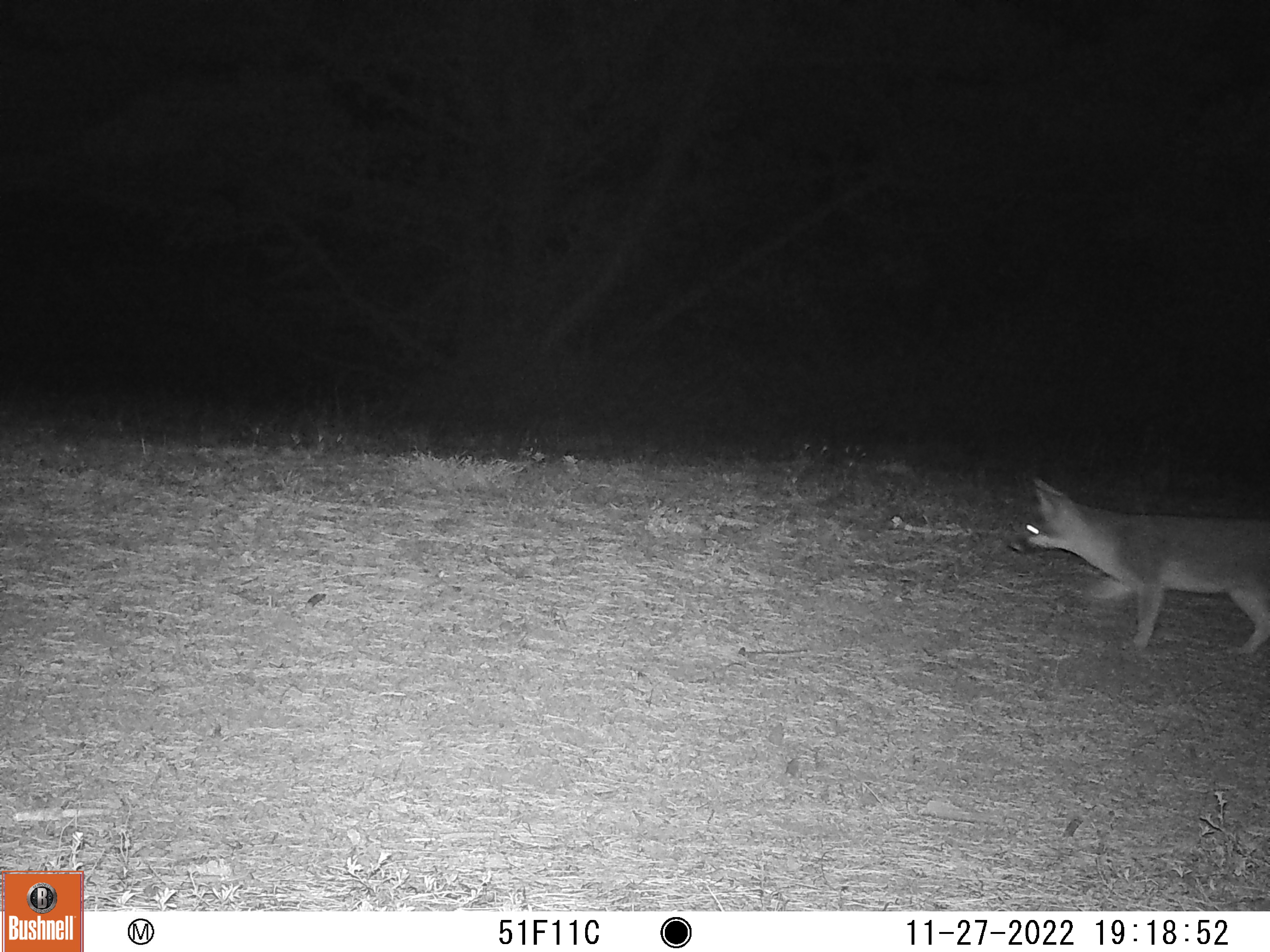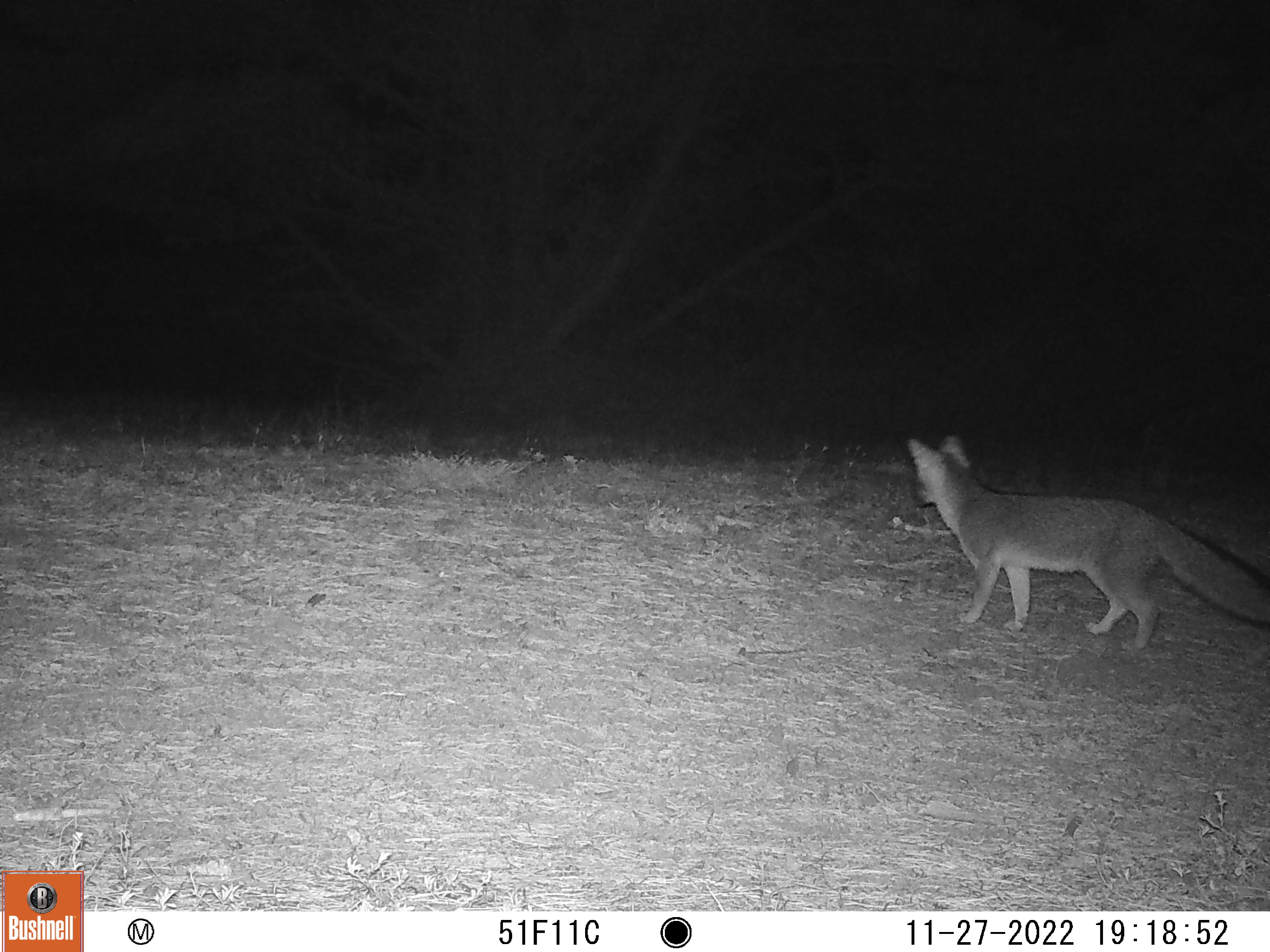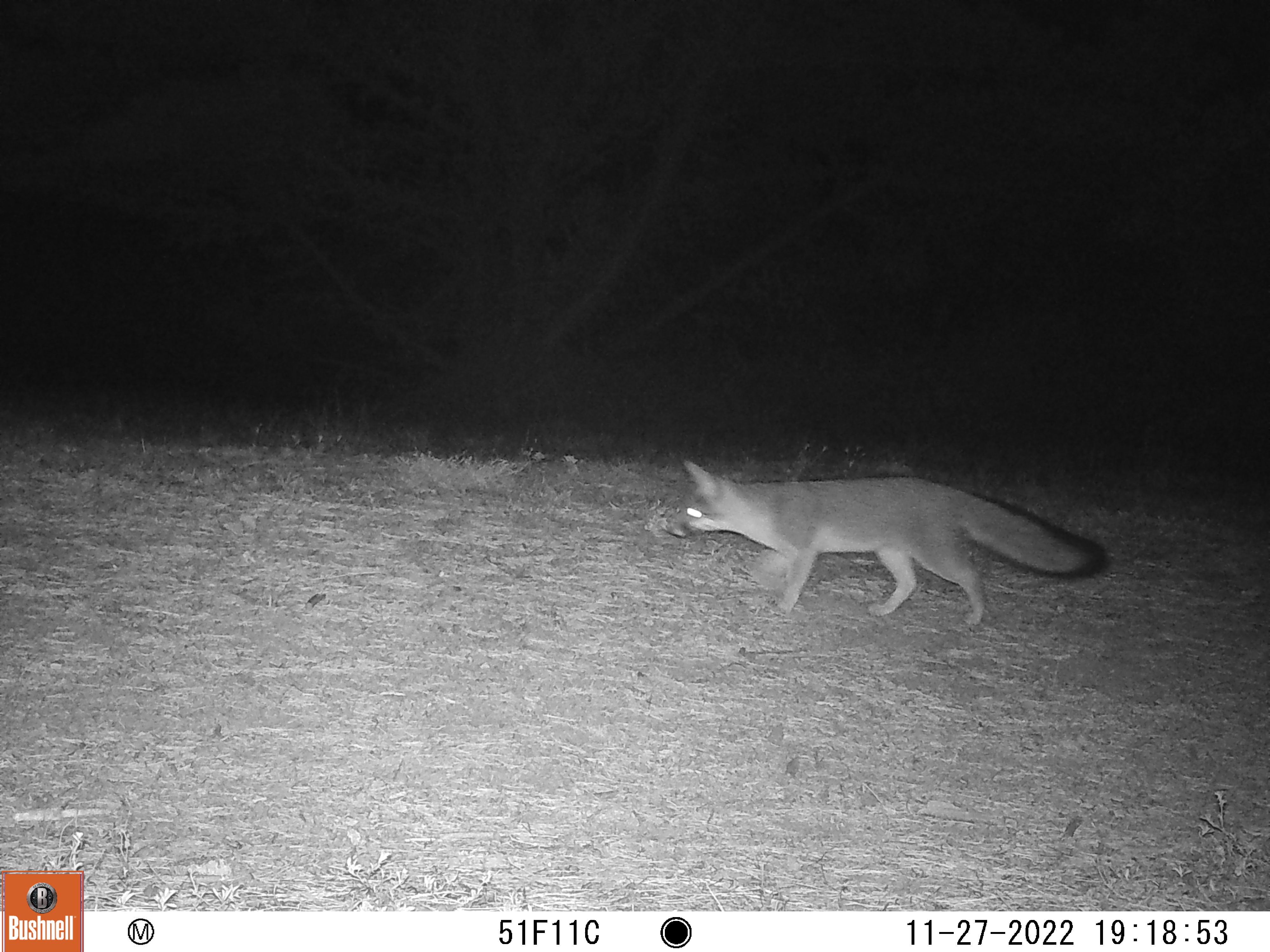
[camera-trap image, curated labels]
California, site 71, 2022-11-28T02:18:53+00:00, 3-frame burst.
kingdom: Animalia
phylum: Chordata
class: Mammalia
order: Carnivora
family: Canidae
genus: Urocyon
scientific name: Urocyon cinereoargenteus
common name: gray fox